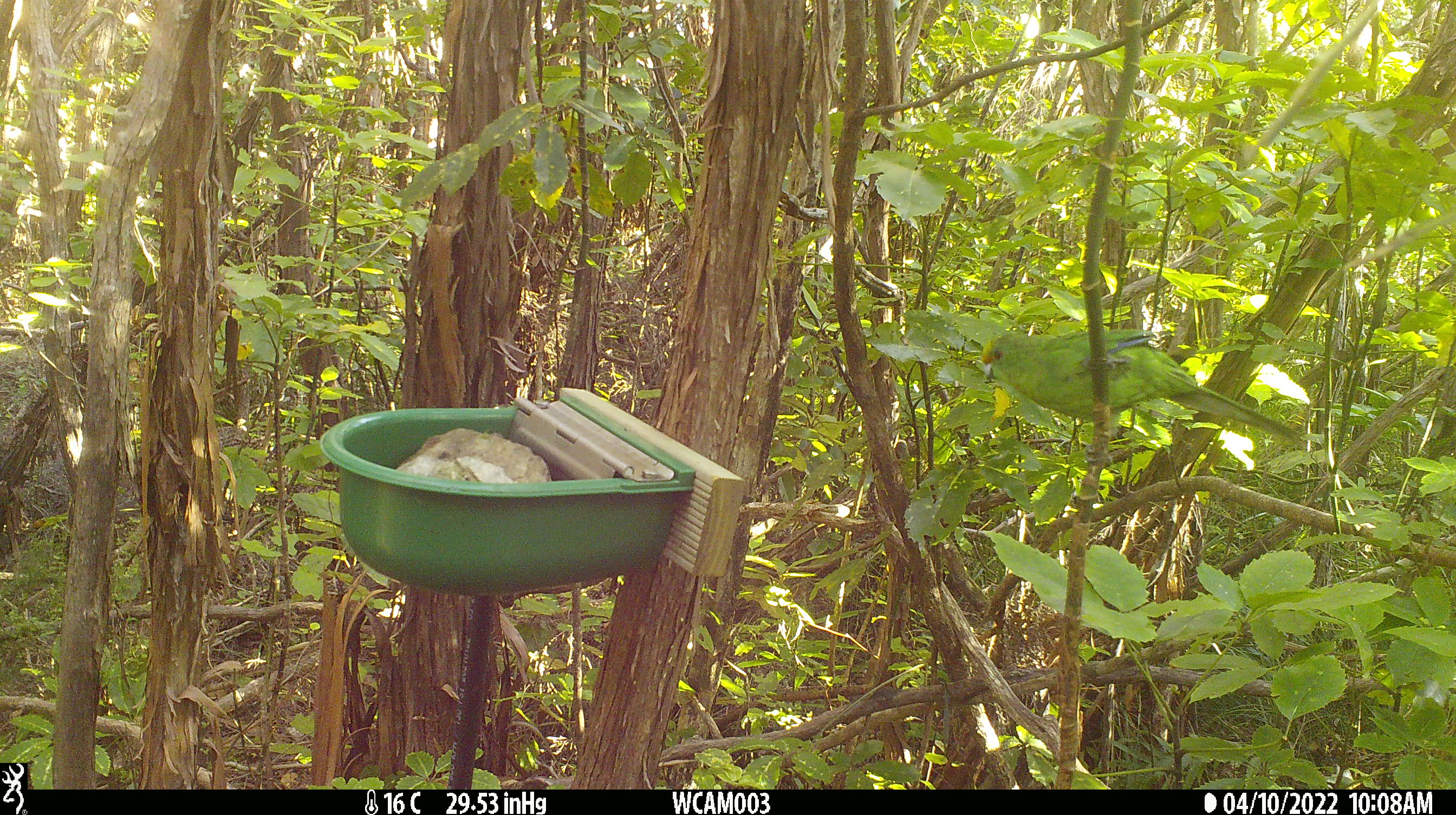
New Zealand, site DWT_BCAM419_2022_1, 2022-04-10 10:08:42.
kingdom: Animalia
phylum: Chordata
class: Aves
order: Psittaciformes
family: Psittaculidae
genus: Cyanoramphus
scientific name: Cyanoramphus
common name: parakeet